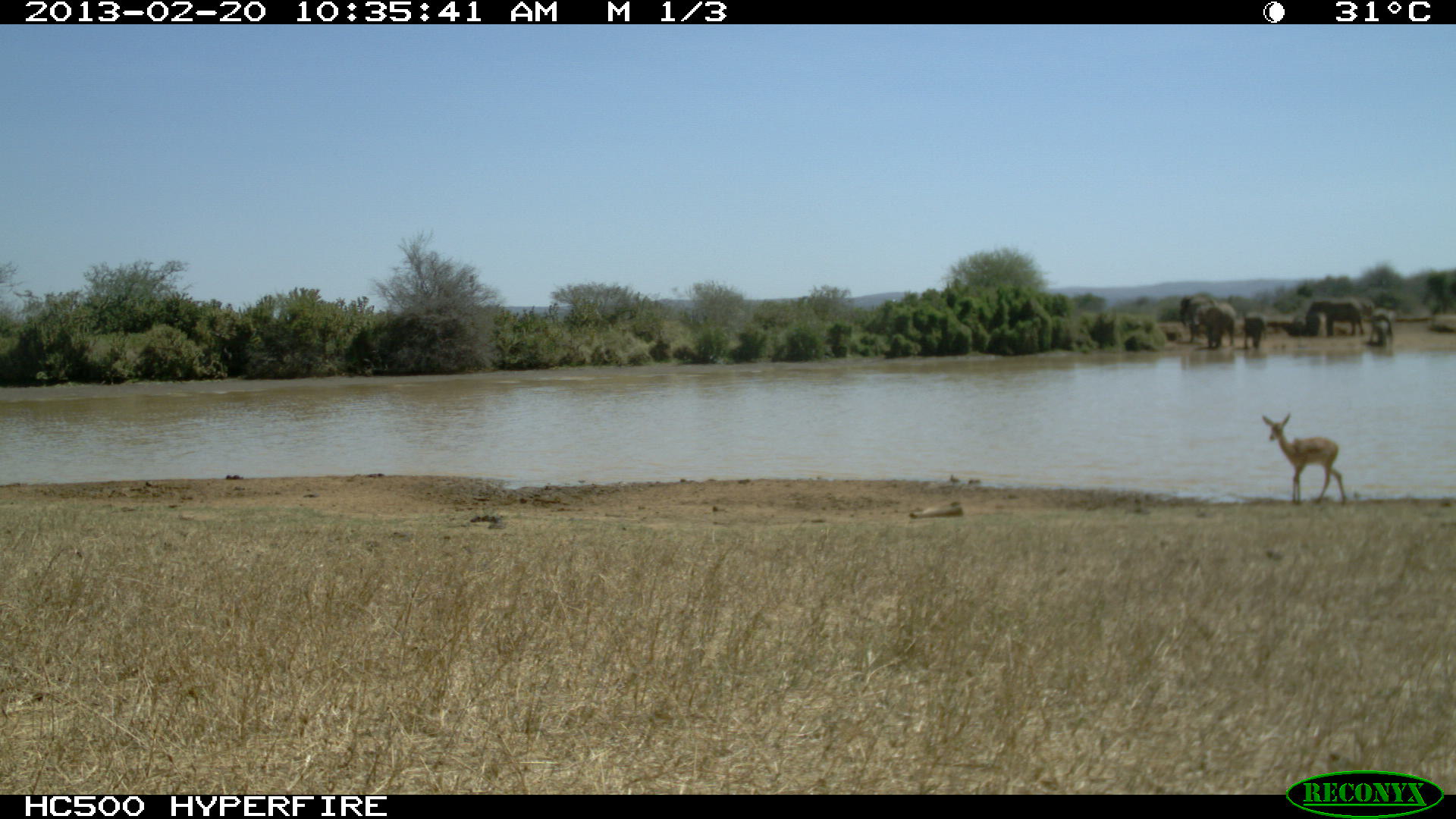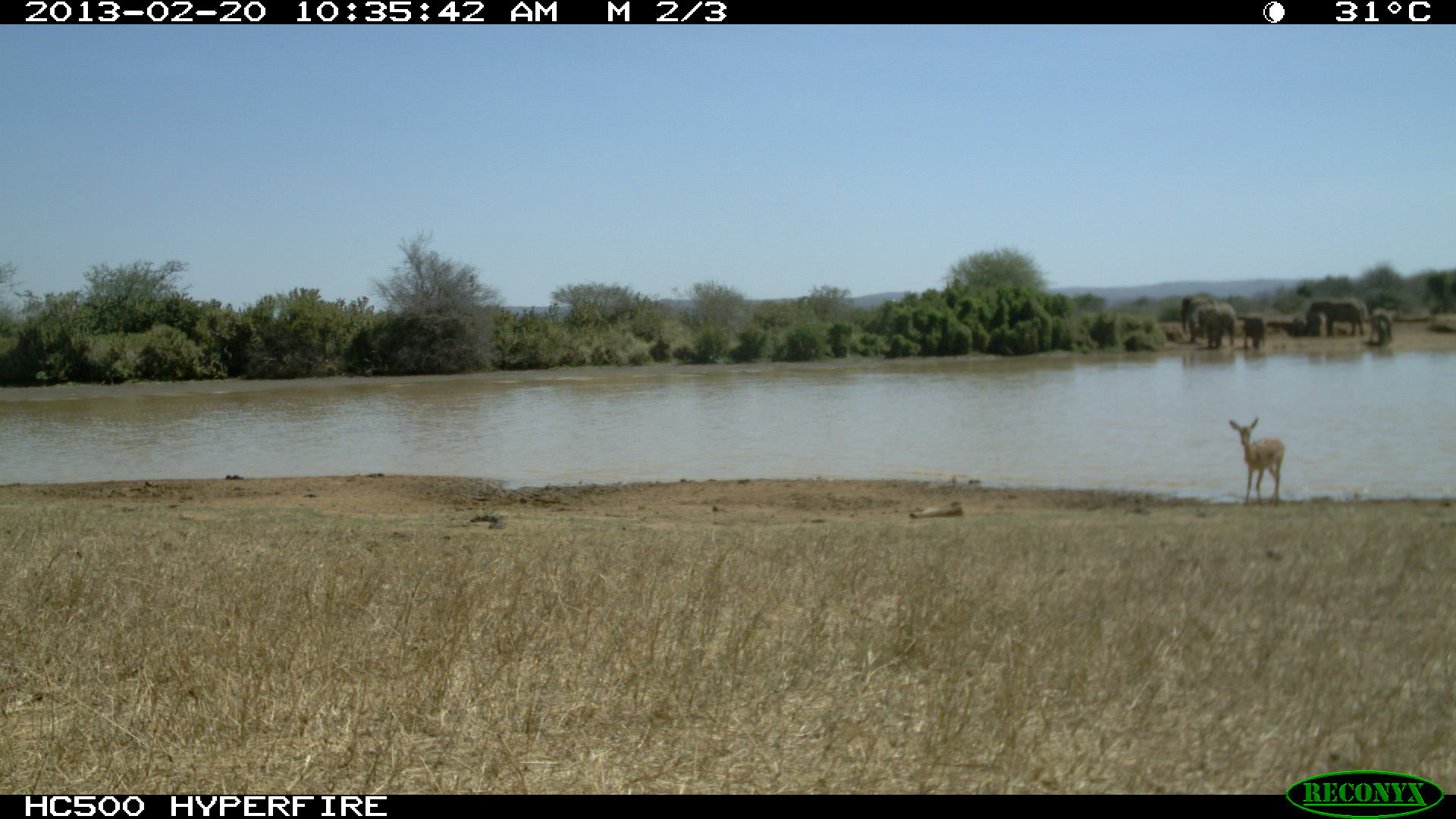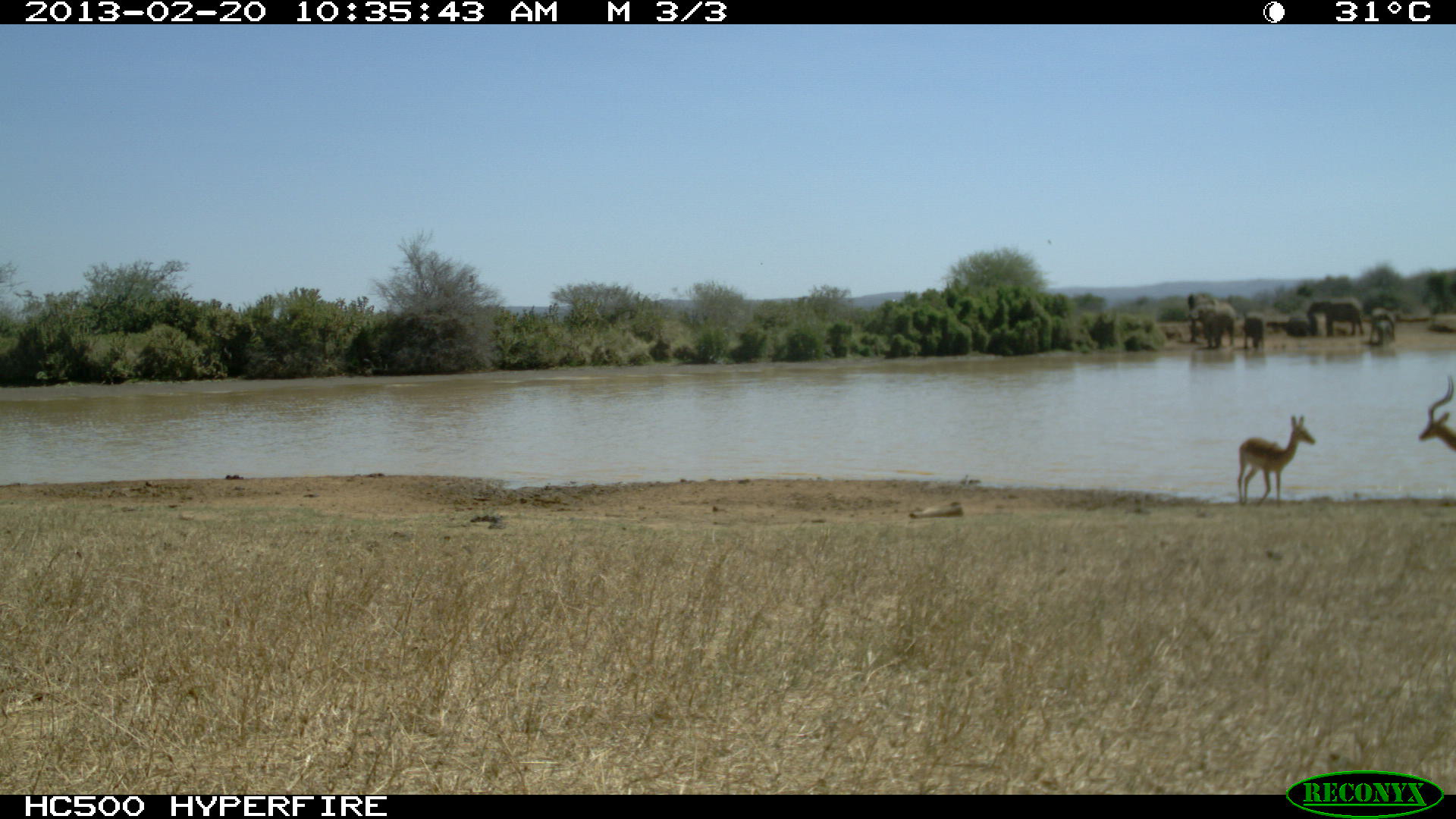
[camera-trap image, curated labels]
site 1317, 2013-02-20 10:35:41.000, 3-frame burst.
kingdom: Animalia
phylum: Chordata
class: Mammalia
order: Artiodactyla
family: Bovidae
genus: Aepyceros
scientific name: Aepyceros melampus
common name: impala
Aepyceros melampus (impala), count 1.